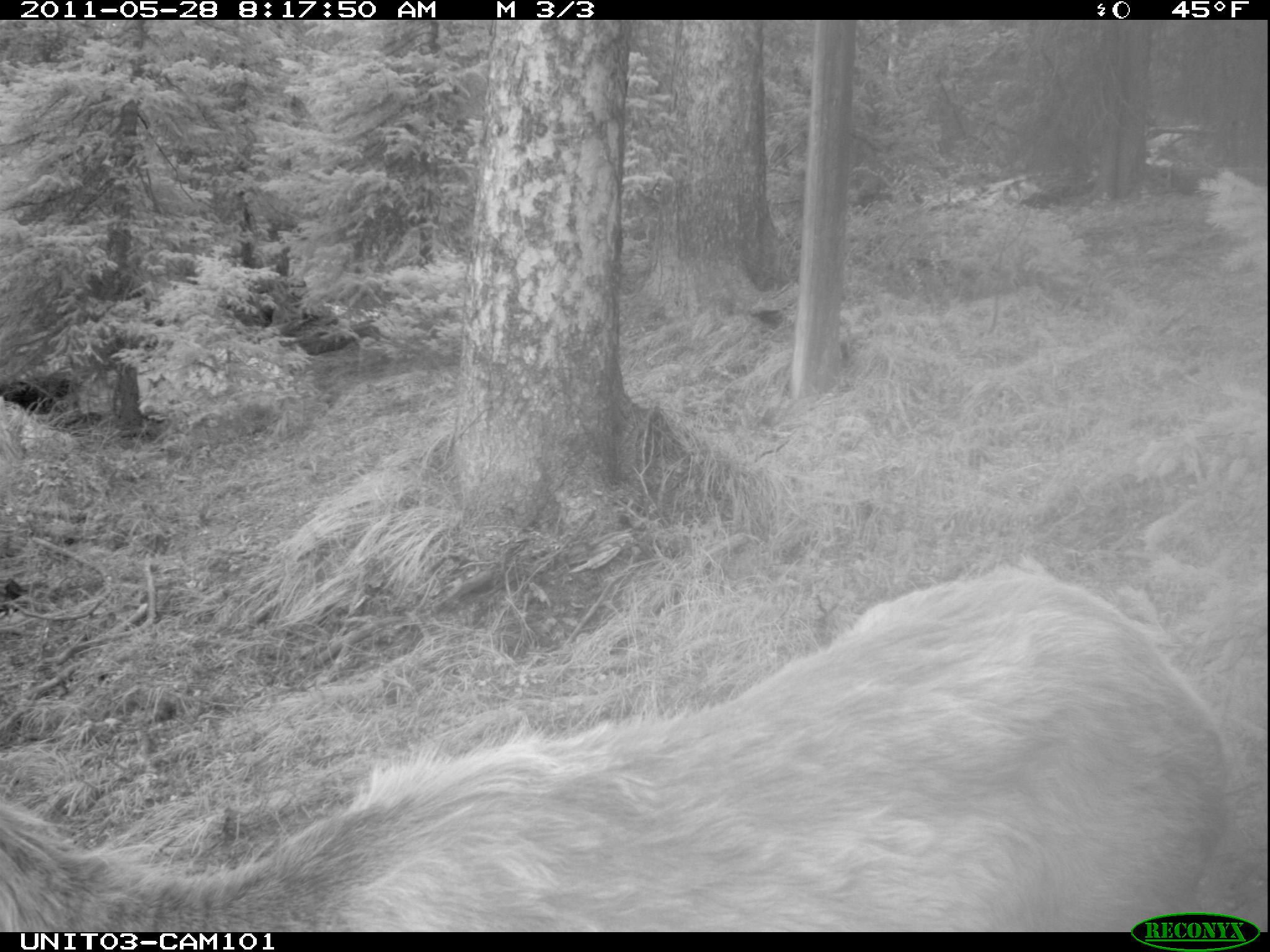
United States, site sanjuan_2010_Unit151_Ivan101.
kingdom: Animalia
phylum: Chordata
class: Mammalia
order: Artiodactyla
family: Cervidae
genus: Cervus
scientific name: Cervus elaphus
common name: red deer